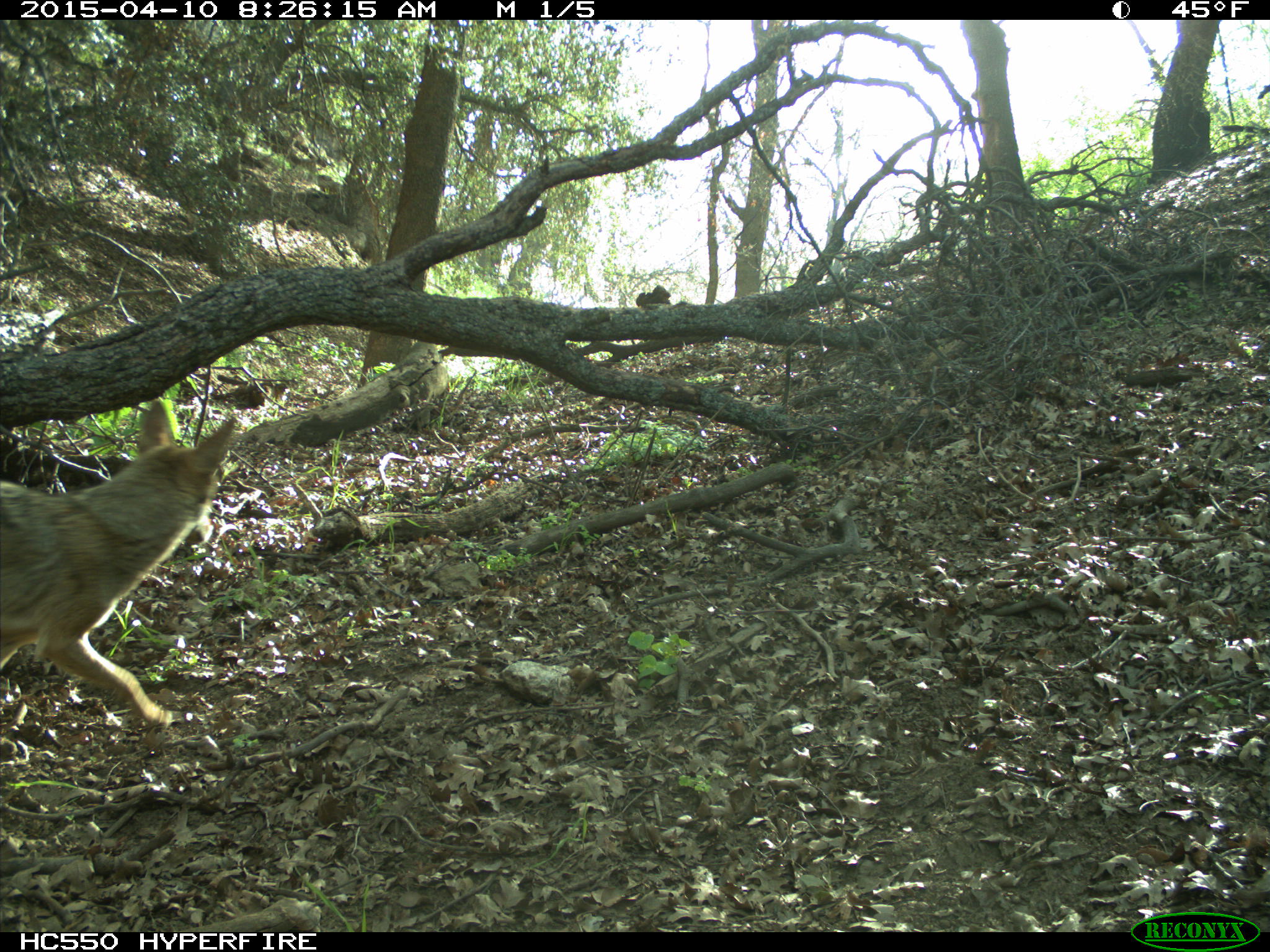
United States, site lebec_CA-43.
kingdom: Animalia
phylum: Chordata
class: Mammalia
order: Carnivora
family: Canidae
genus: Canis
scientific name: Canis latrans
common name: coyote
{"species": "Canis latrans (coyote)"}